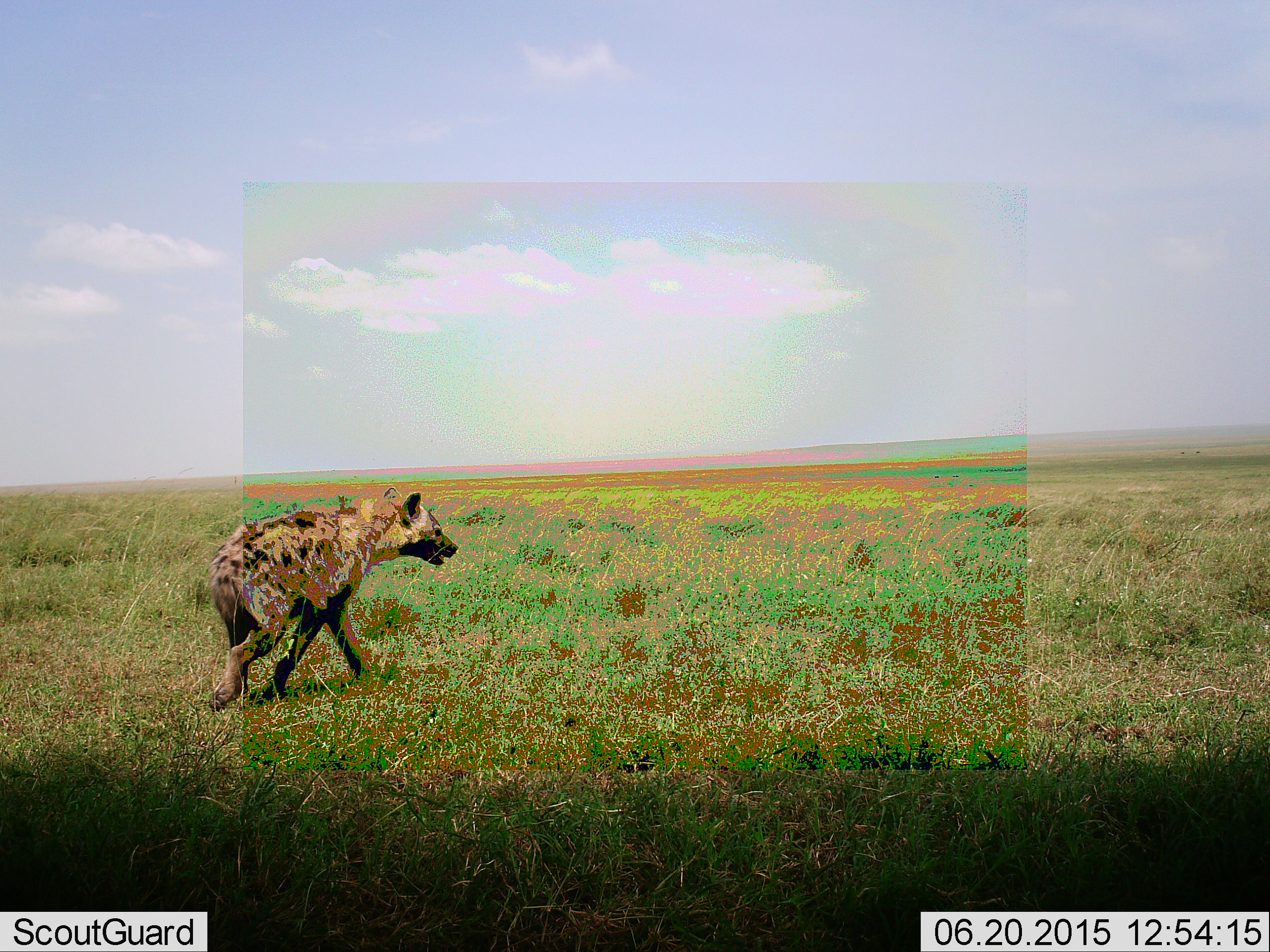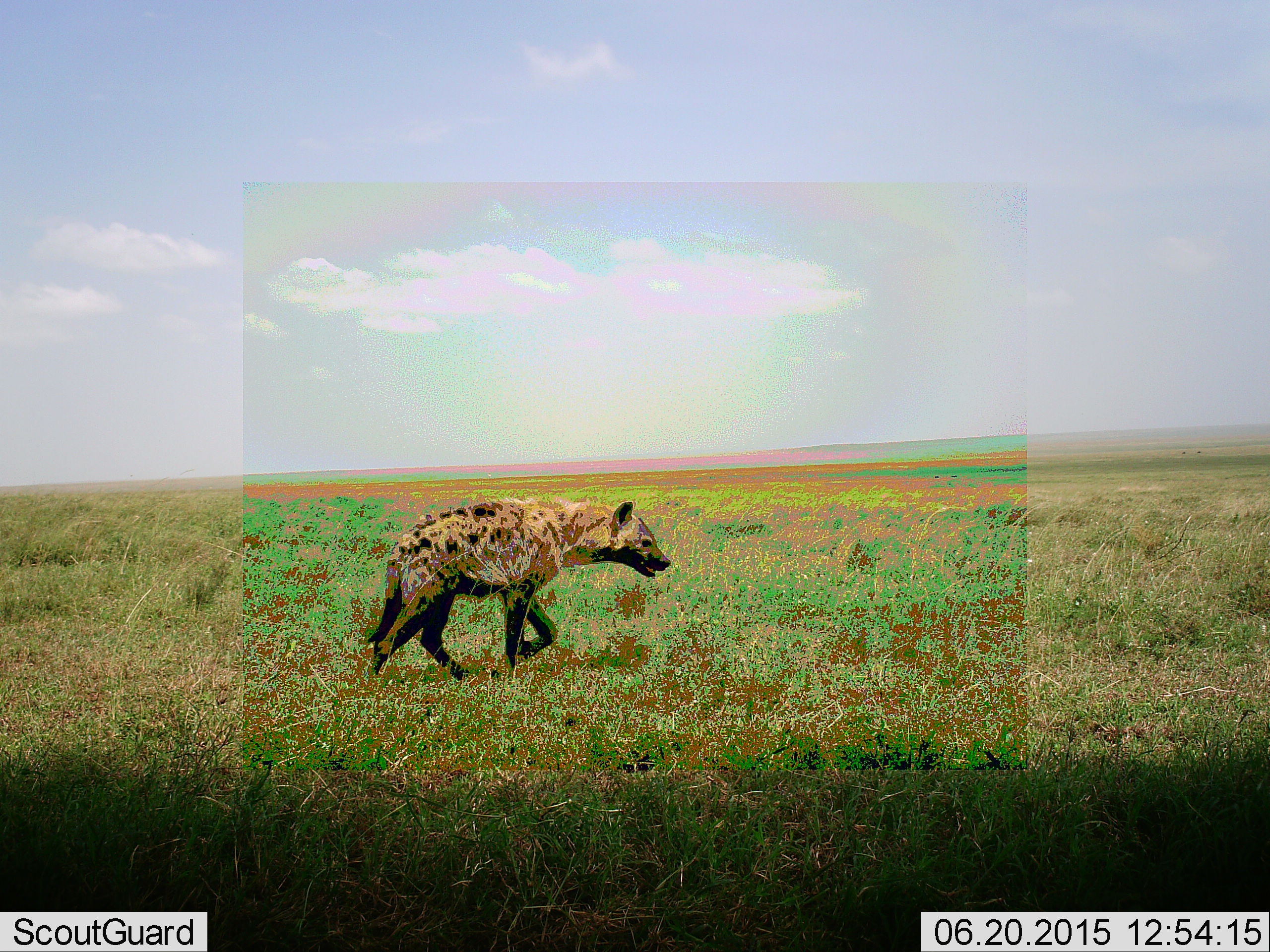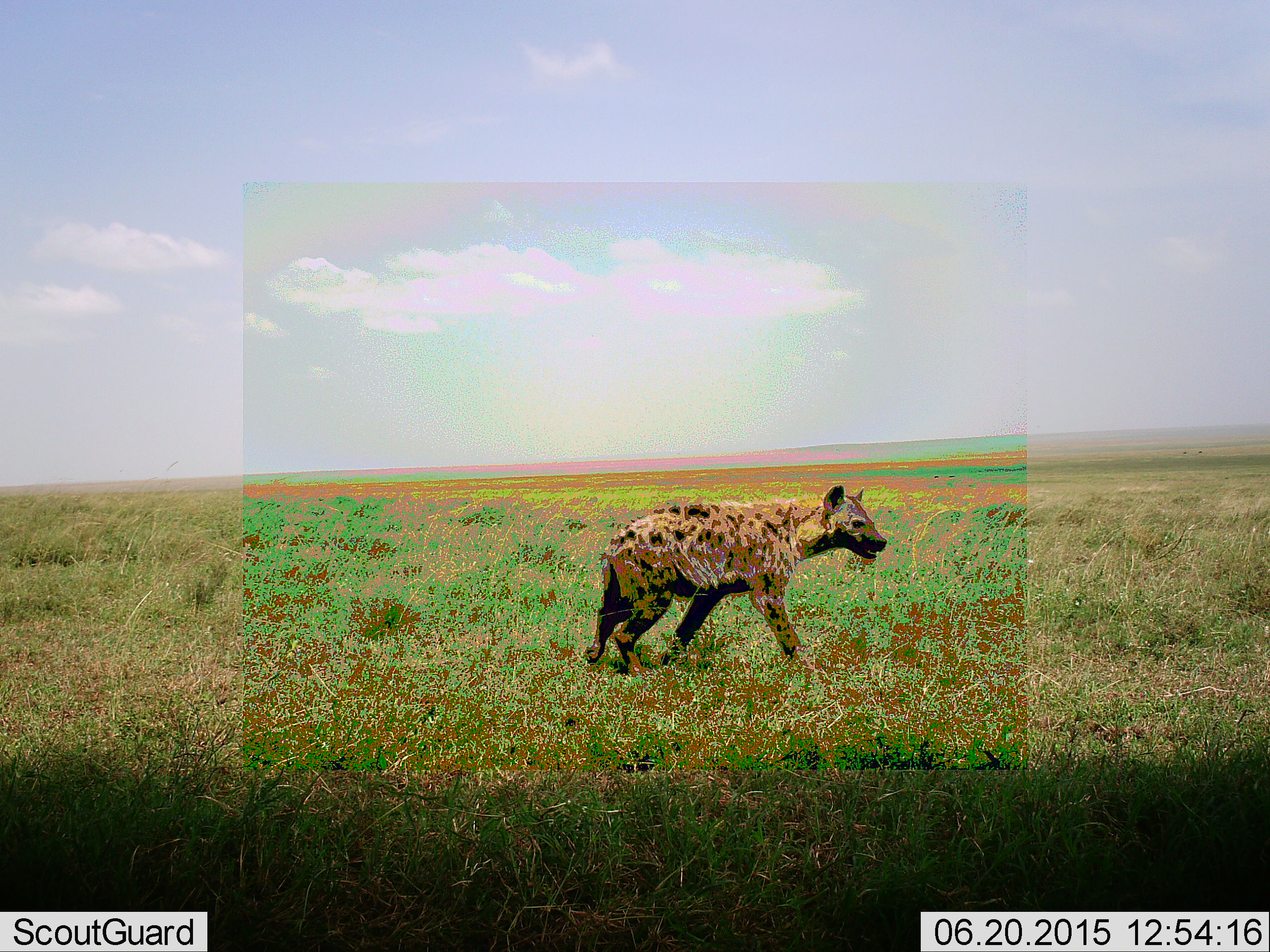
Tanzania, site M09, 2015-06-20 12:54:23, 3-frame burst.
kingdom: Animalia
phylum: Chordata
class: Mammalia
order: Carnivora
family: Hyaenidae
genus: Crocuta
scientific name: Crocuta crocuta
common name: spotted hyena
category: hyenaspotted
Hyenaspotted (spotted hyena) (Crocuta crocuta), count 1. Behavior (volunteer vote fractions): standing 0%, resting 0%, moving 100%, interacting 0%. Young present (vote fraction): 0%. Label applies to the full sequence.